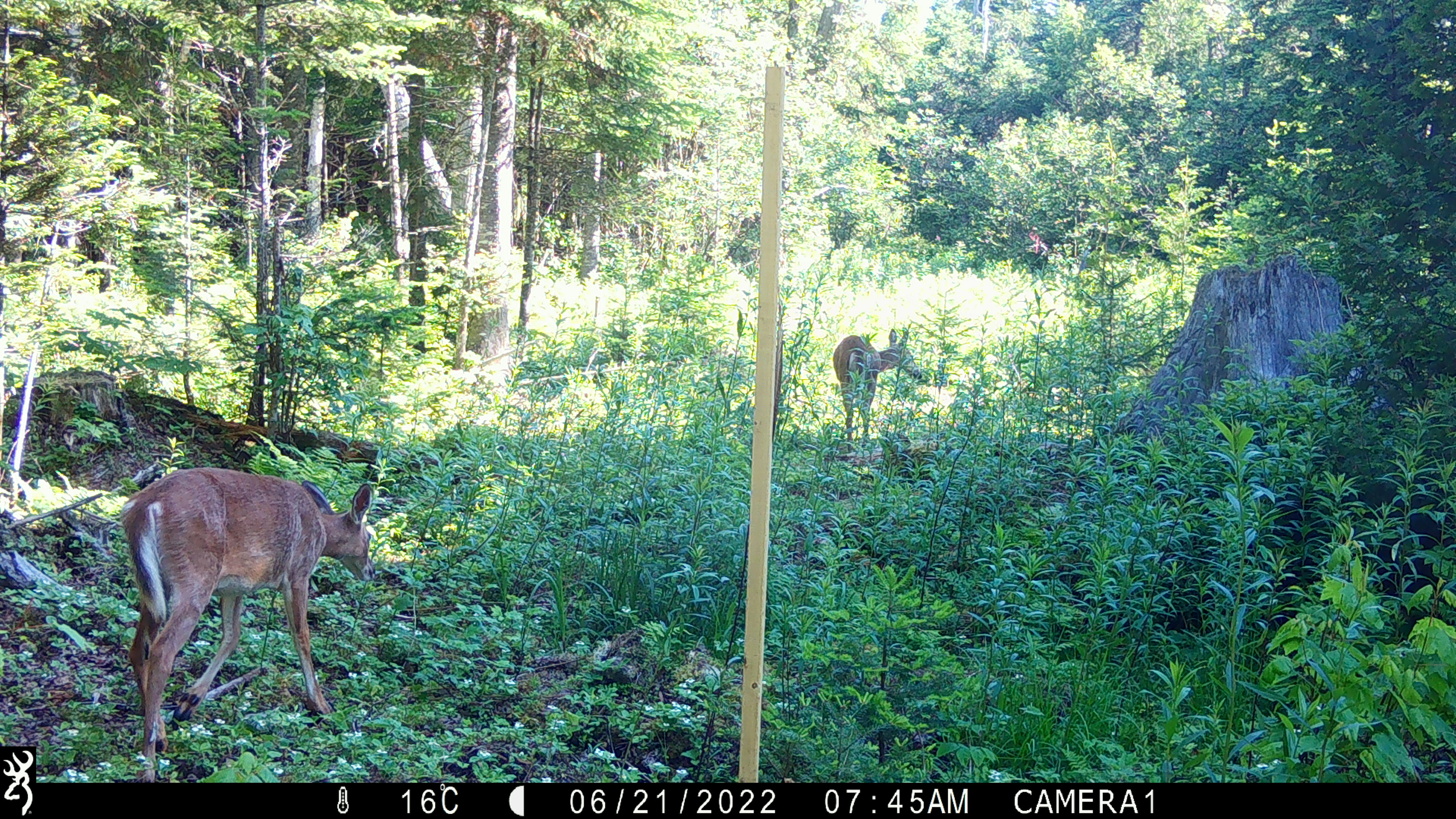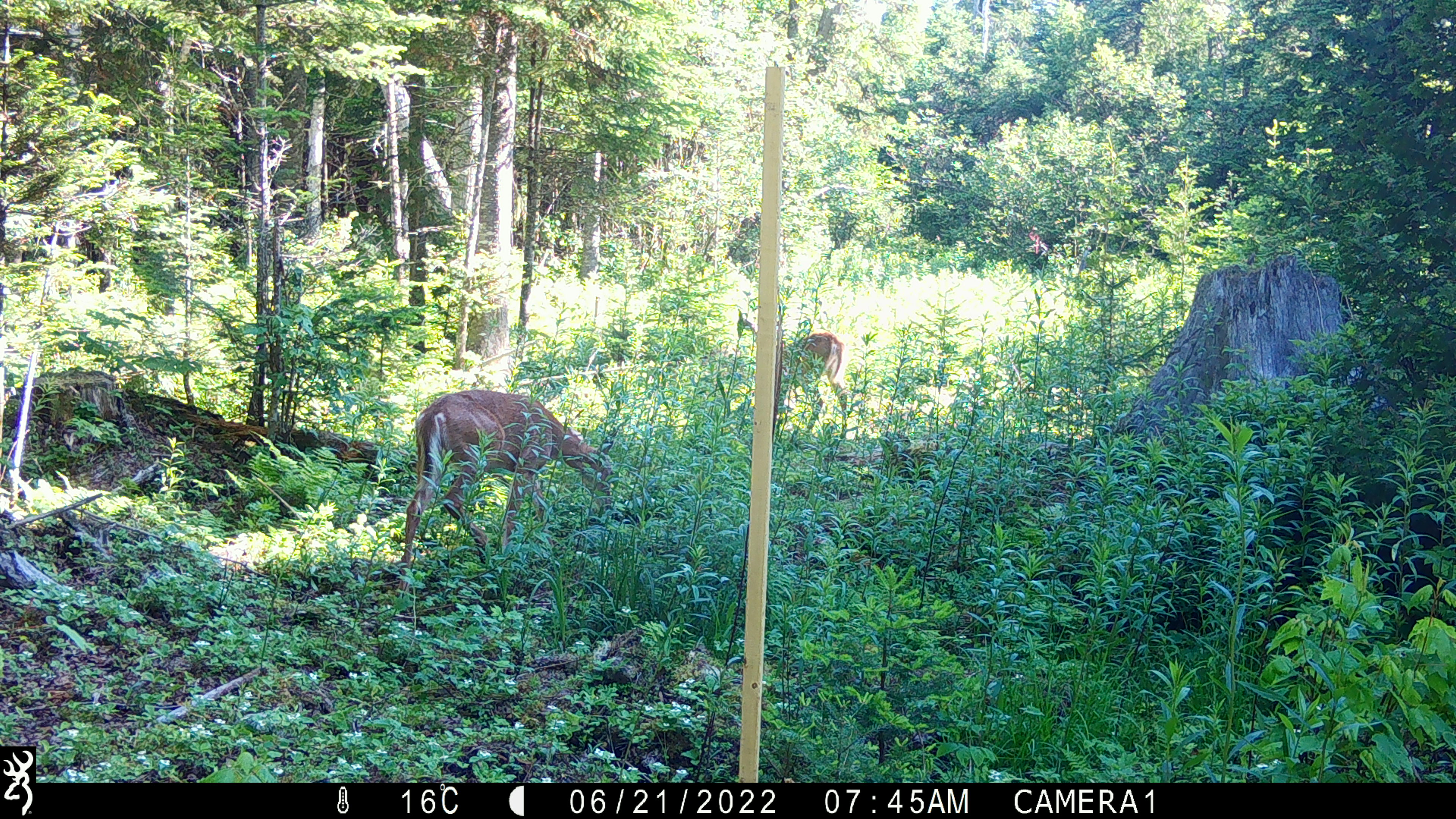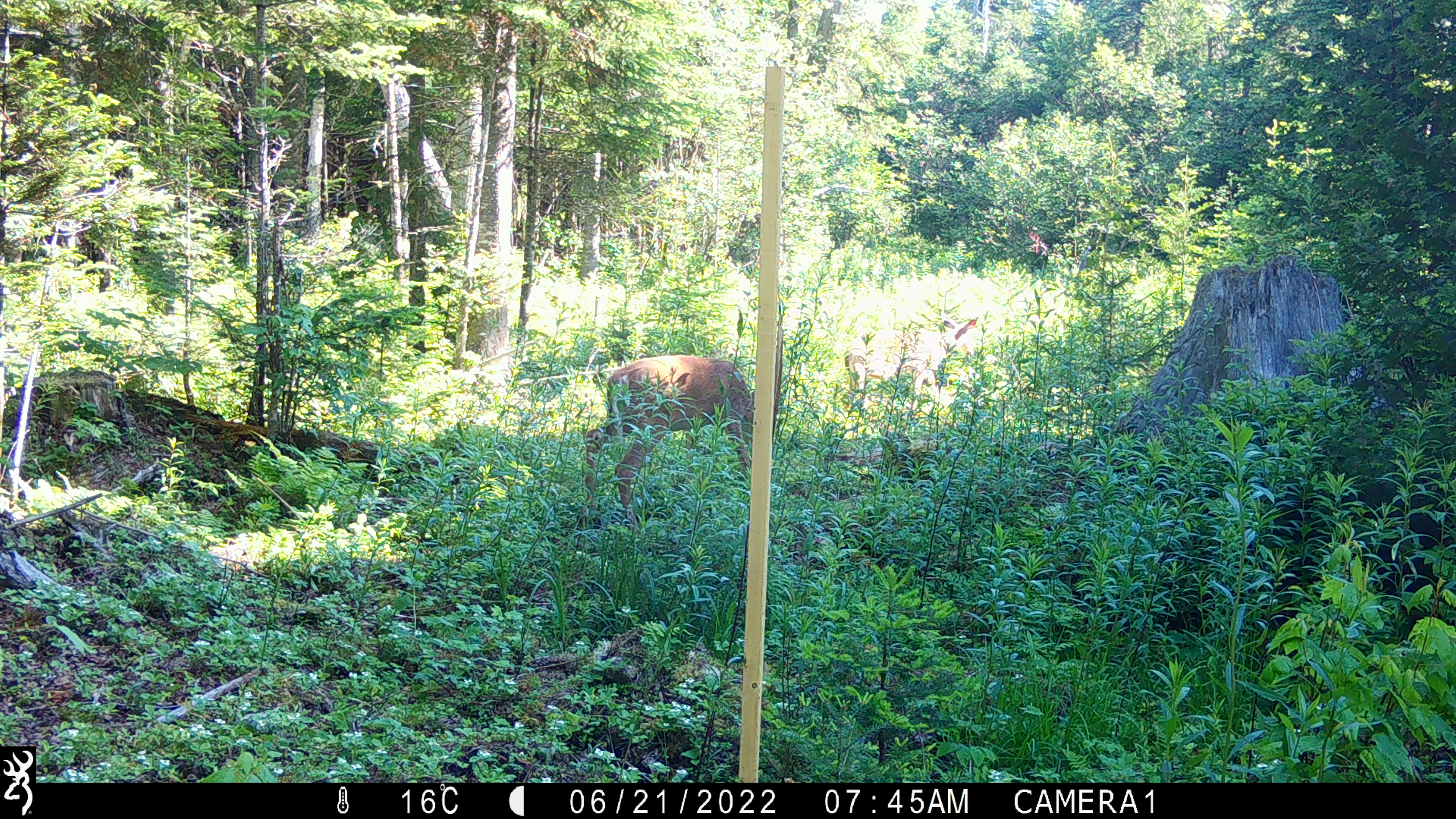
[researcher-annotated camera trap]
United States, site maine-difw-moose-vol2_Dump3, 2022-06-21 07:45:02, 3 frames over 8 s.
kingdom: Animalia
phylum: Chordata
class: Mammalia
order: Artiodactyla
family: Cervidae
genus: Odocoileus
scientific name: Odocoileus virginianus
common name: white-tailed deer